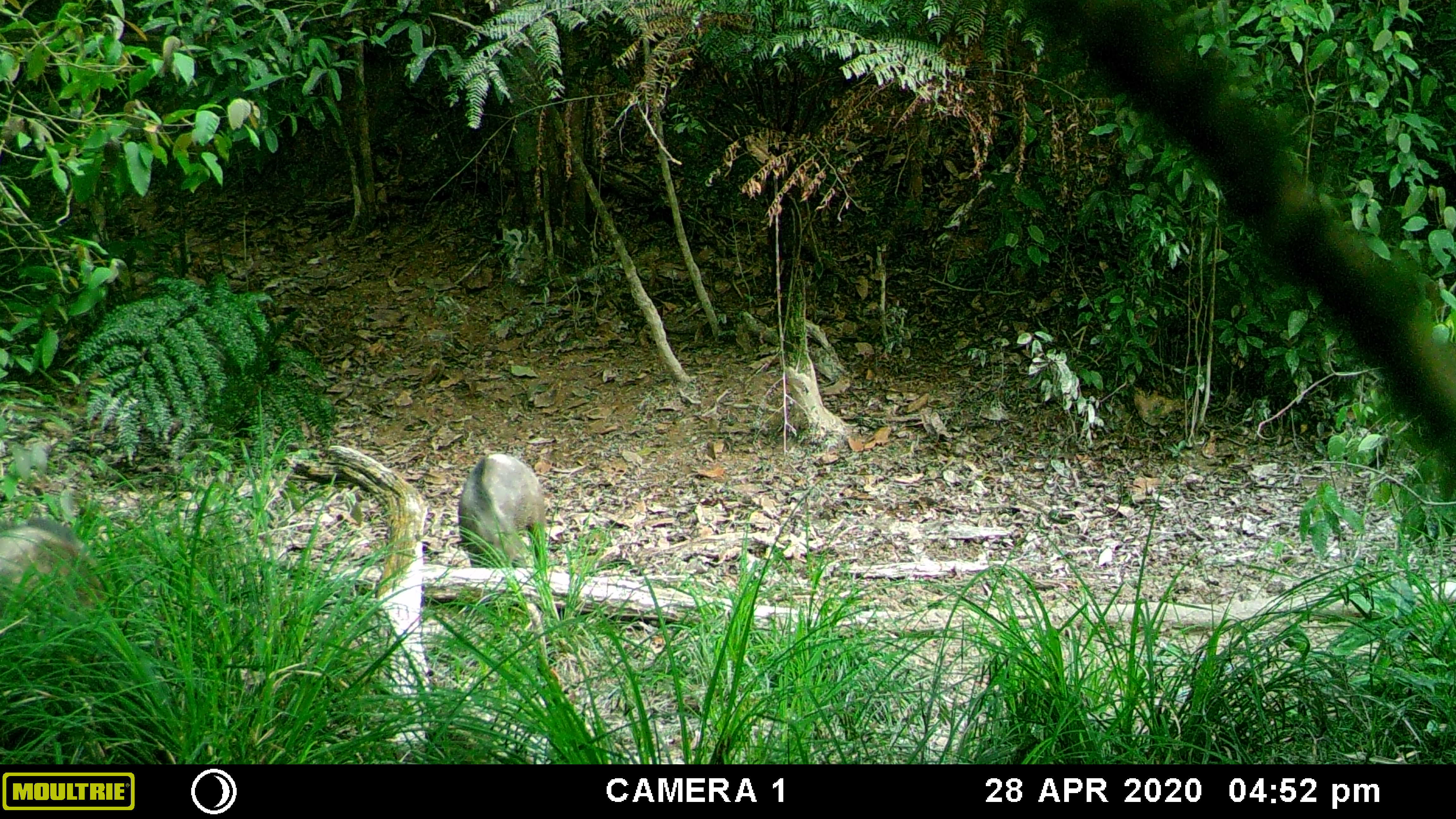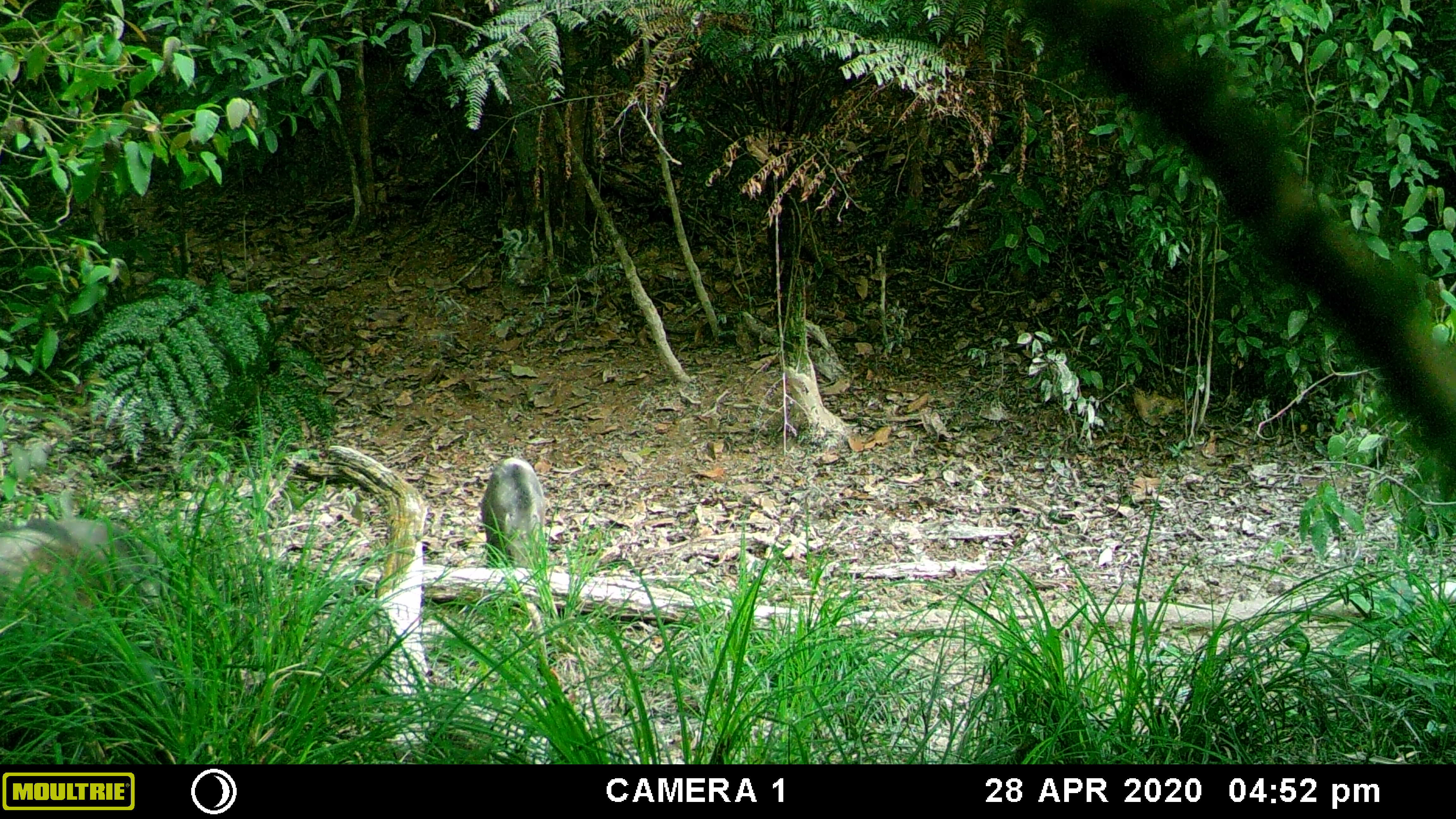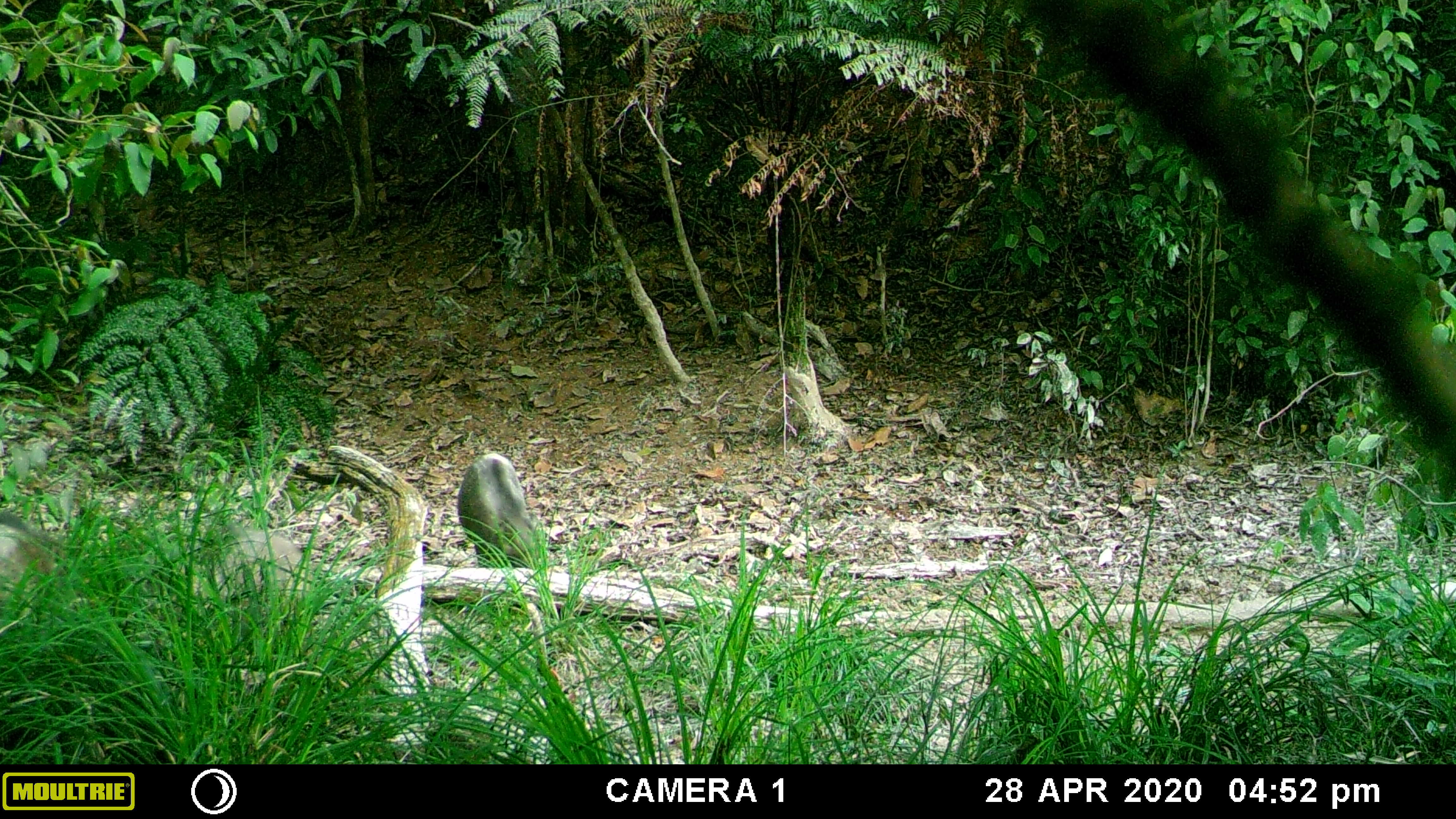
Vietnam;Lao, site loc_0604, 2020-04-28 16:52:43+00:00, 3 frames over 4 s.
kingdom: Animalia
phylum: Chordata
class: Mammalia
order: Artiodactyla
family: Suidae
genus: Sus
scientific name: Sus scrofa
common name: eurasian wild pig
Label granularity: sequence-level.